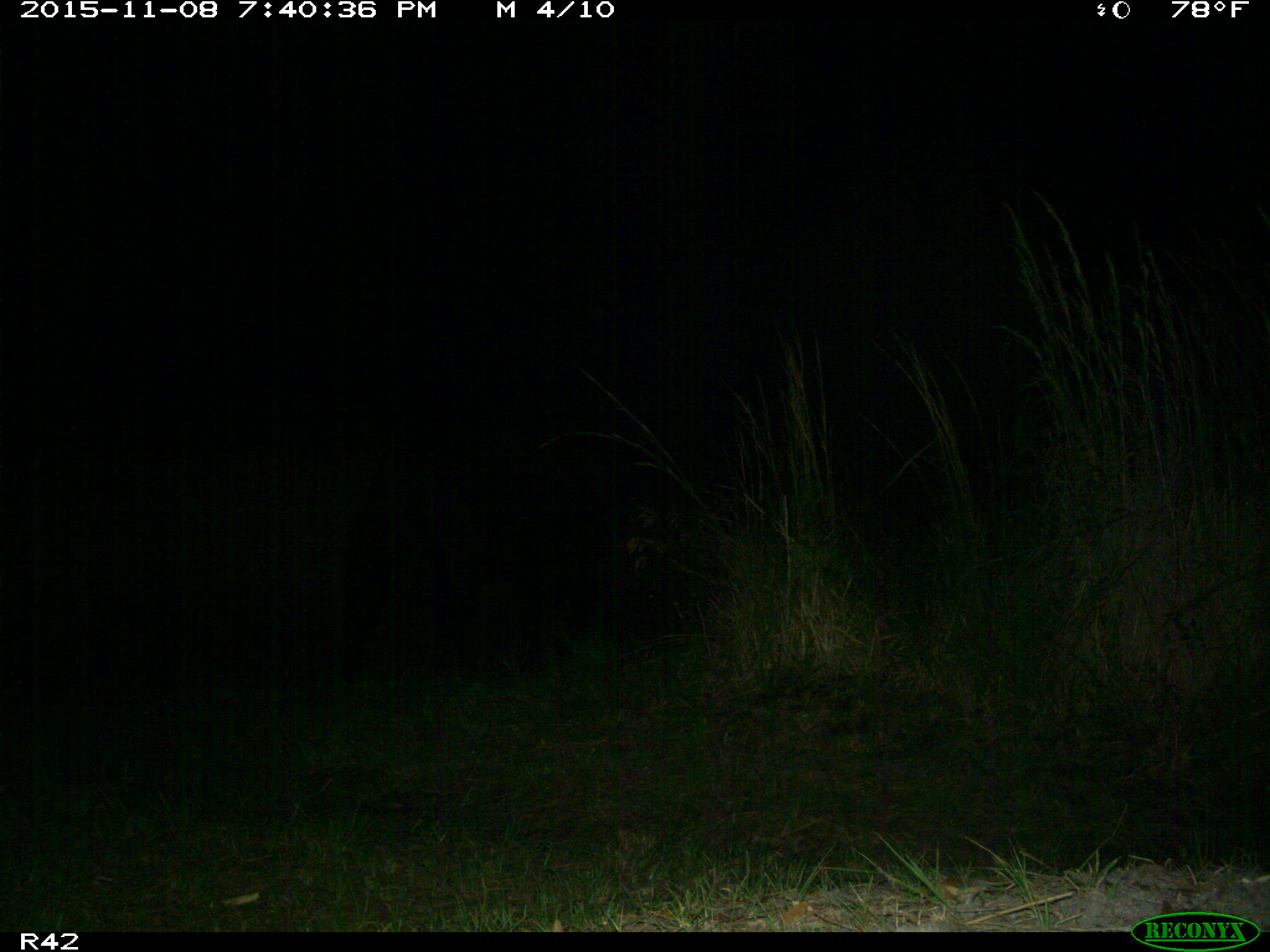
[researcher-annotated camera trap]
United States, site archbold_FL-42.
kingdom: Animalia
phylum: Chordata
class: Mammalia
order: Artiodactyla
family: Bovidae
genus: Bos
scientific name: Bos taurus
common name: domestic cow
Bos taurus (domestic cow).